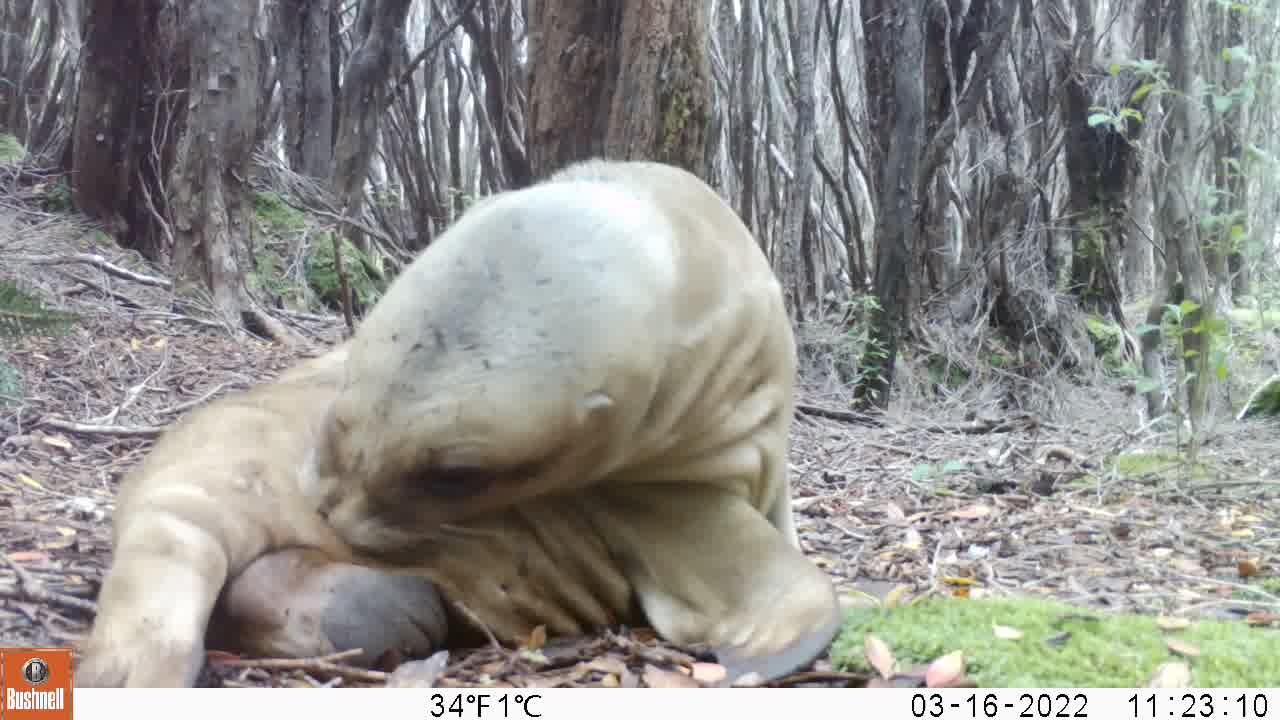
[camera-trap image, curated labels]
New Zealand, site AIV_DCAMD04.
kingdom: Animalia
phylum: Chordata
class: Mammalia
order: Carnivora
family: Otariidae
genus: Phocarctos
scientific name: Phocarctos hookeri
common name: new zealand sea lion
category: sealion